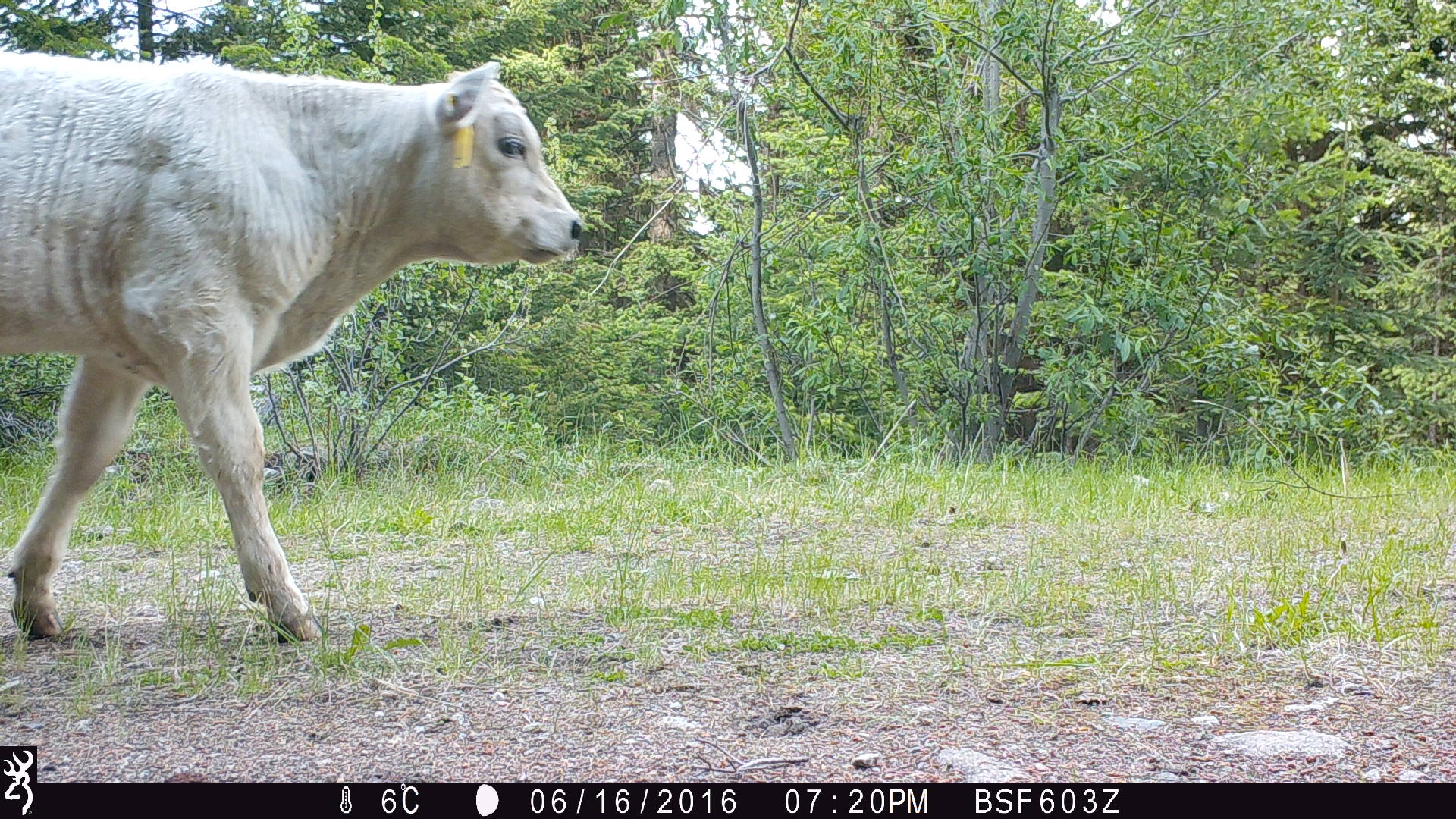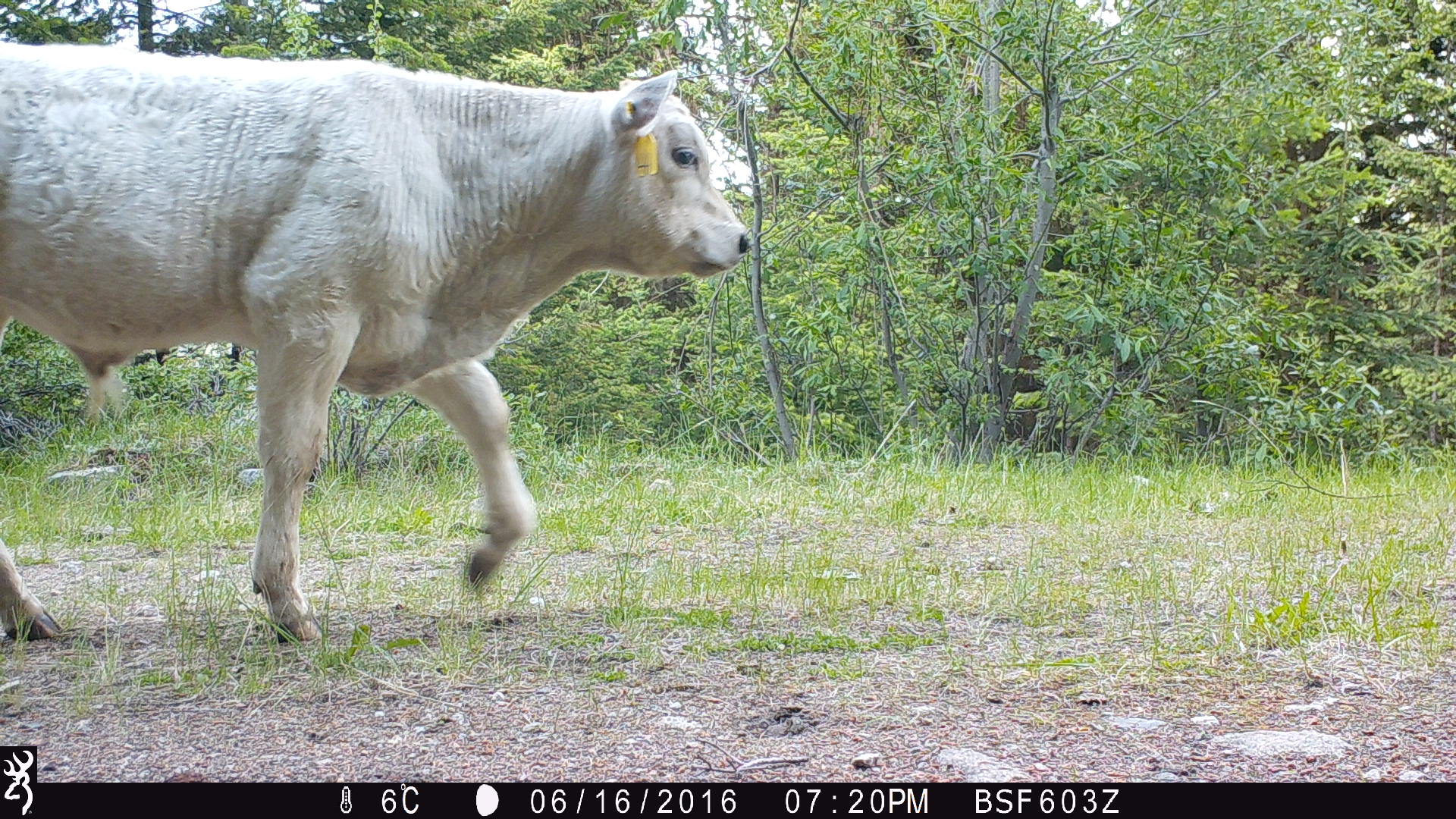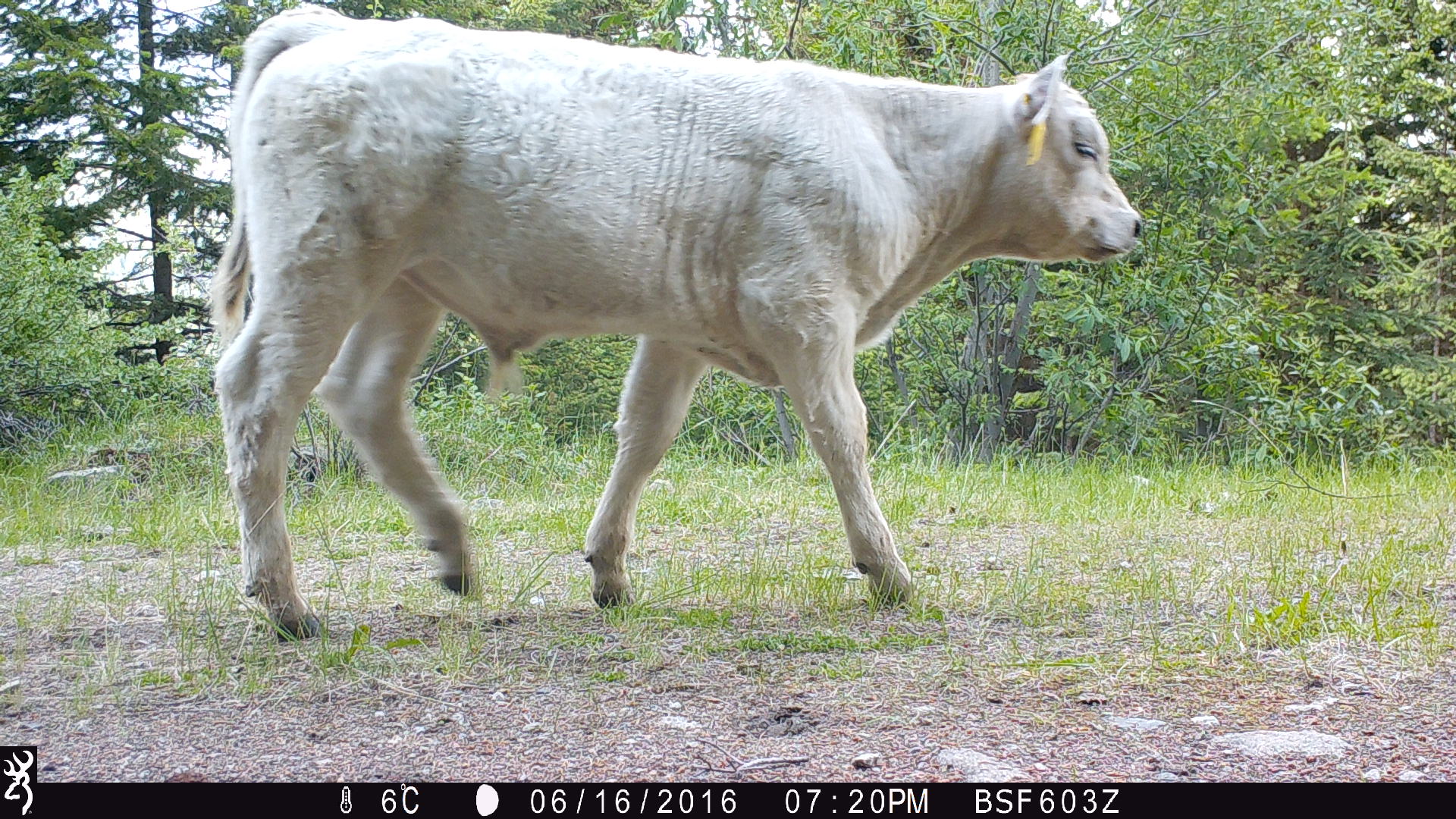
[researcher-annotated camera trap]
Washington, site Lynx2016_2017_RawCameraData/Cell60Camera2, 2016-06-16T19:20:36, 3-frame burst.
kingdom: Animalia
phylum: Chordata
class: Mammalia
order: Artiodactyla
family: Bovidae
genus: Bos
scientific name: Bos taurus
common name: domestic cattle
Domestic cattle (Bos taurus). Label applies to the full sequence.